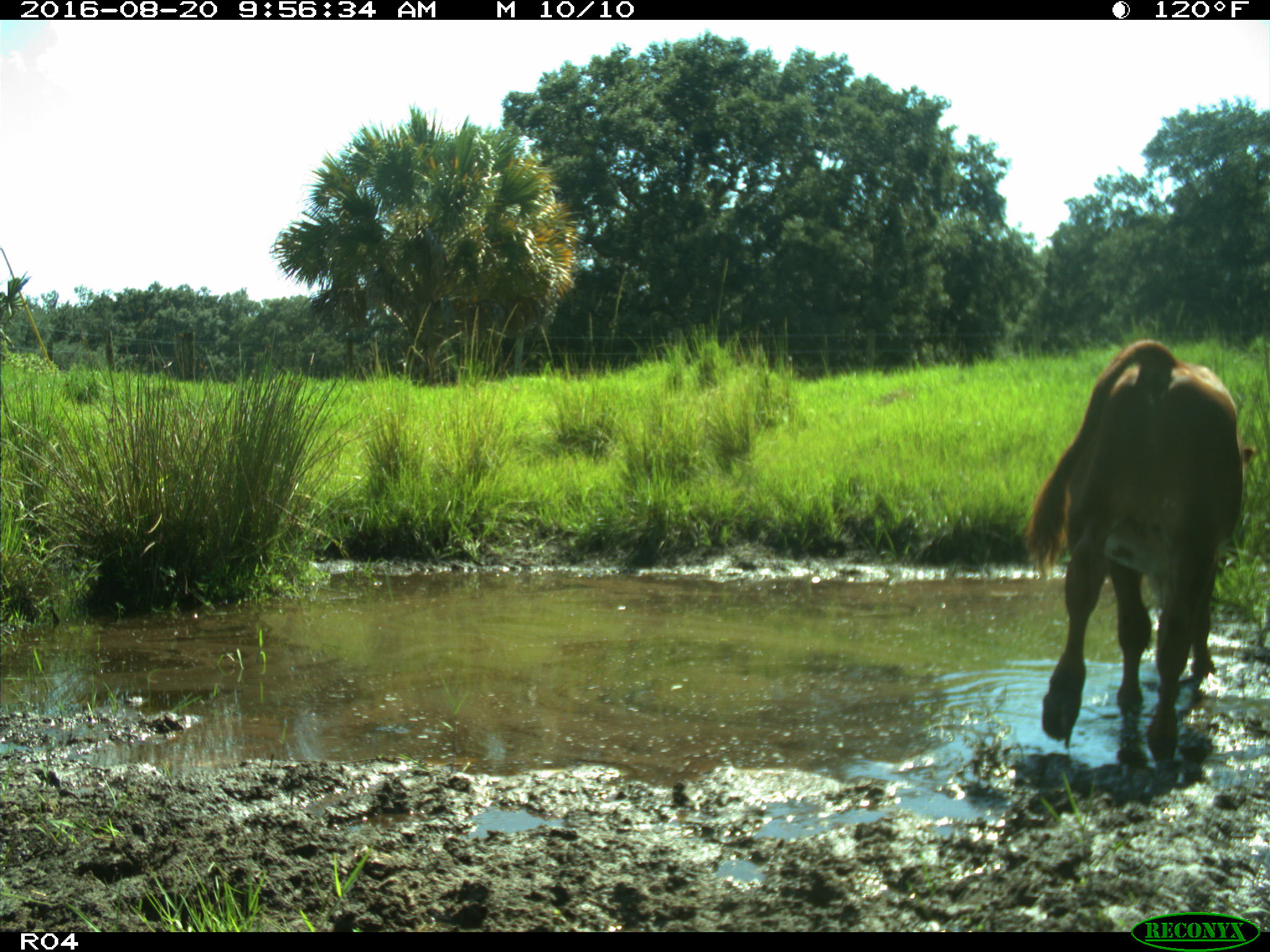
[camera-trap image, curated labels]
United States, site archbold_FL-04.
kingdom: Animalia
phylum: Chordata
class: Mammalia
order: Artiodactyla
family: Bovidae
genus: Bos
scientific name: Bos taurus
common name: domestic cow